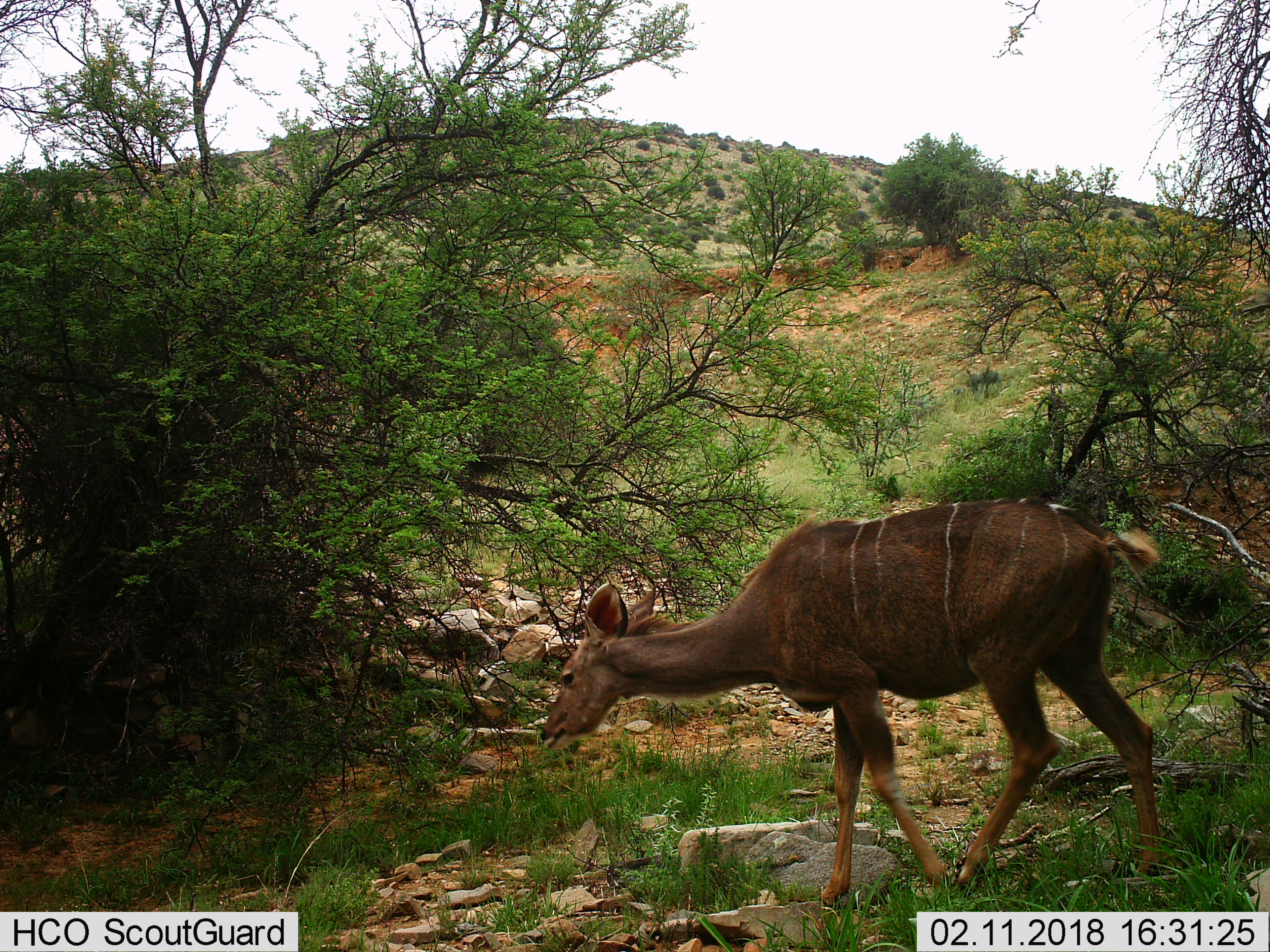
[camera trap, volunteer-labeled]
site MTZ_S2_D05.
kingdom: Animalia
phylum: Chordata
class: Mammalia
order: Artiodactyla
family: Bovidae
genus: Tragelaphus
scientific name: Tragelaphus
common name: kudu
Kudu (Tragelaphus), count 1. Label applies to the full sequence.